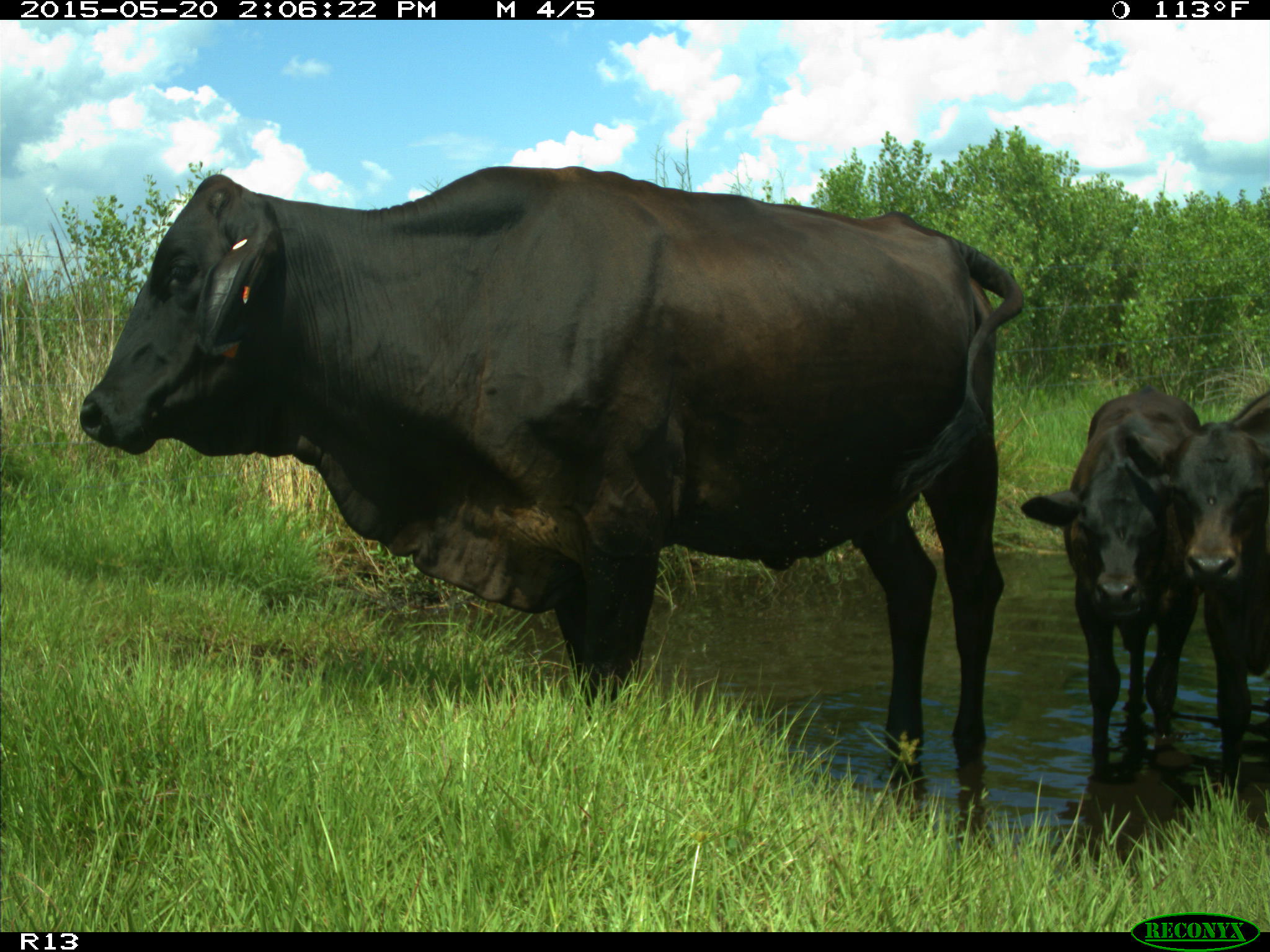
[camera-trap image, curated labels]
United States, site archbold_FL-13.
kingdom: Animalia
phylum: Chordata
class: Mammalia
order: Artiodactyla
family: Bovidae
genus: Bos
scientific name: Bos taurus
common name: domestic cow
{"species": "Bos taurus (domestic cow)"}